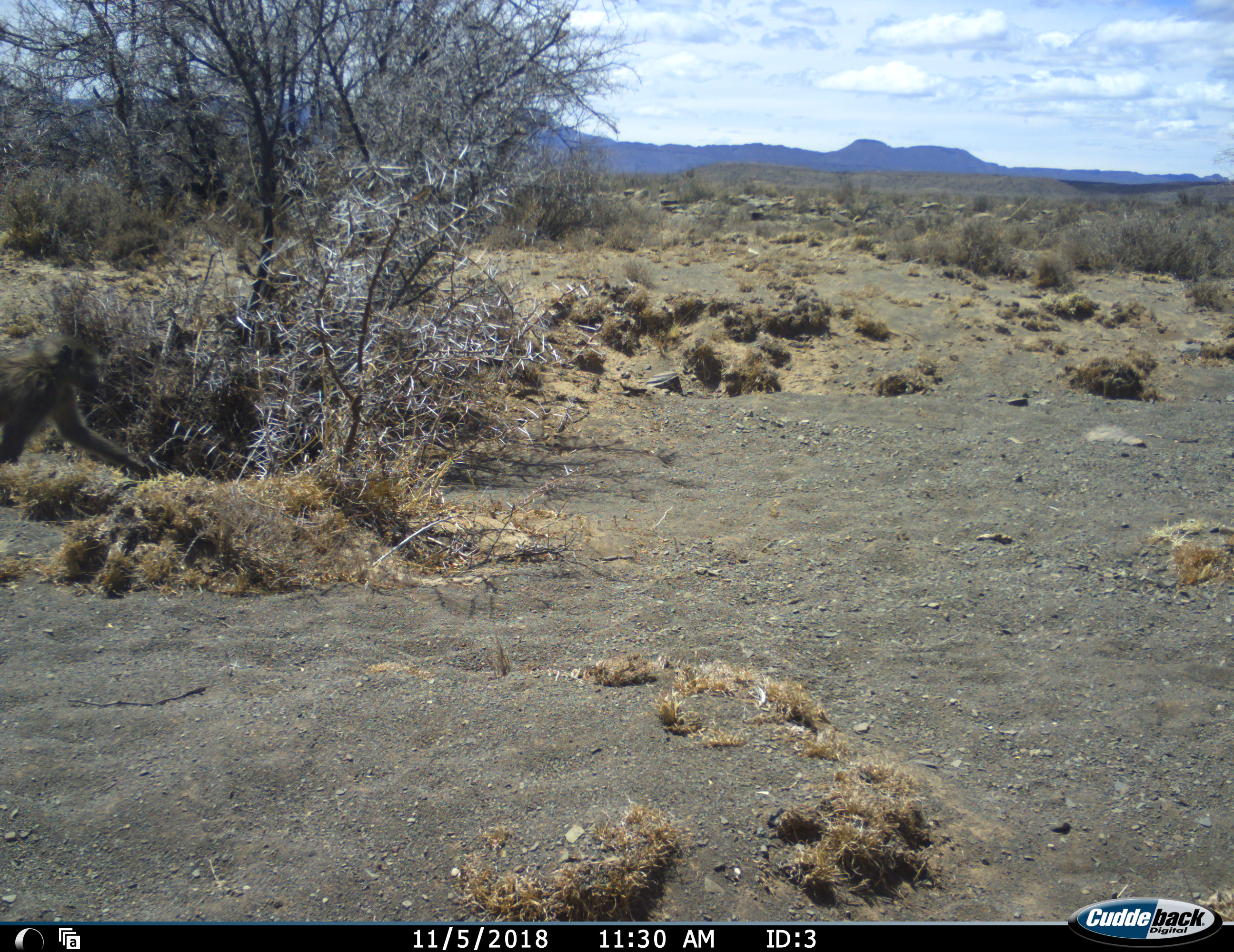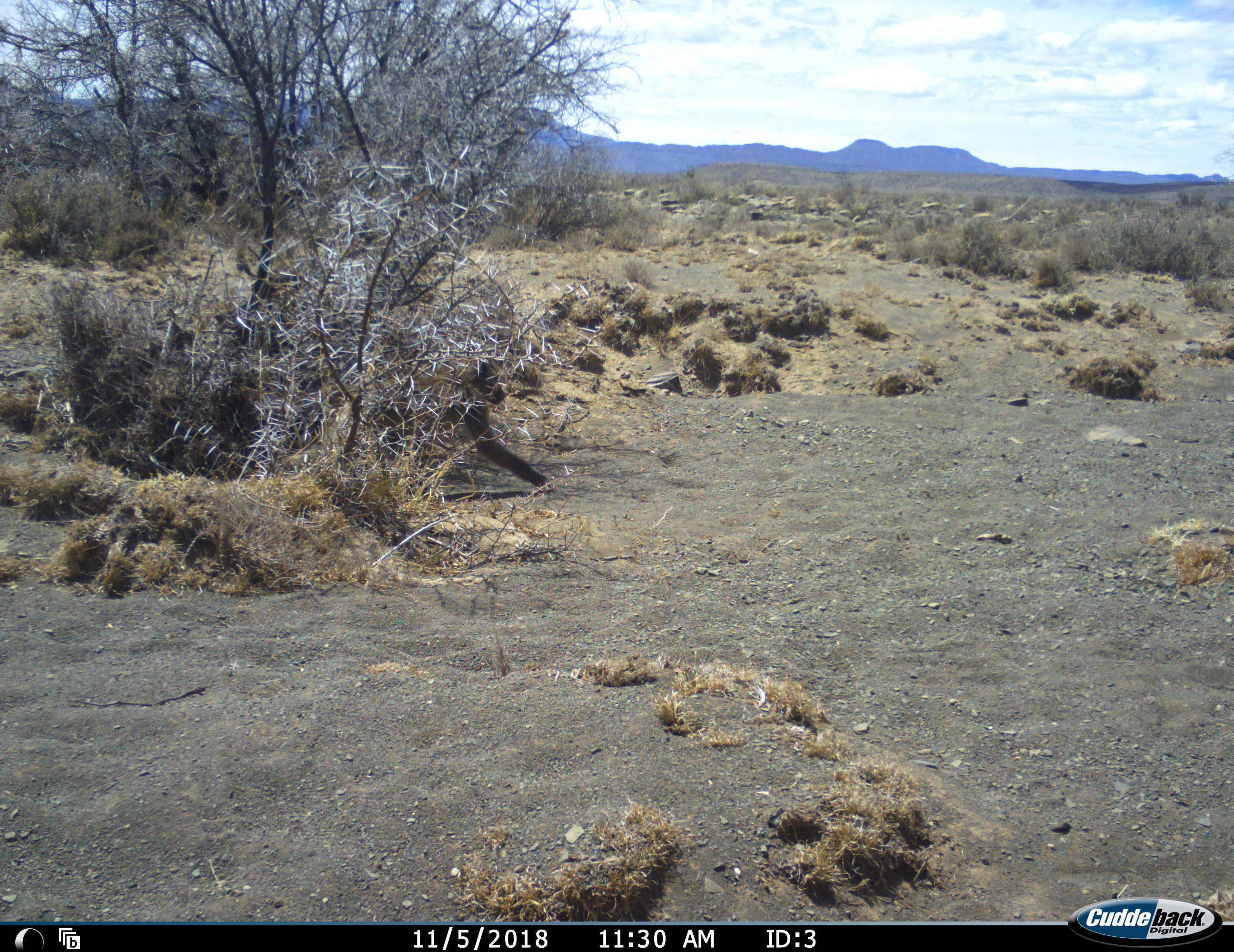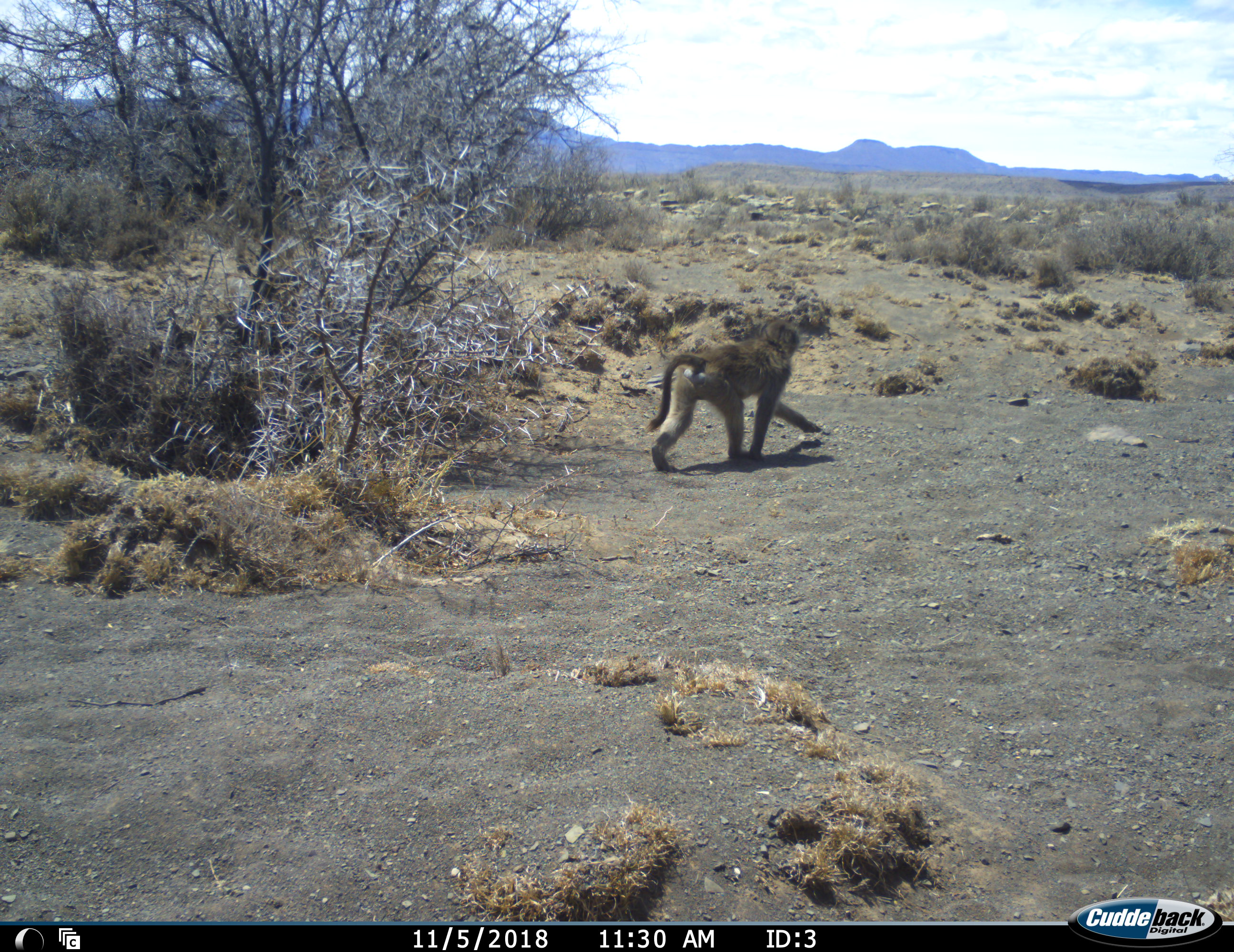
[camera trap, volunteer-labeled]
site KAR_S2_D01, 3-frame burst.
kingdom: Animalia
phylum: Chordata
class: Mammalia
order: Primates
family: Cercopithecidae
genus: Papio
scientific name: Papio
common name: baboon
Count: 1.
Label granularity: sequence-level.